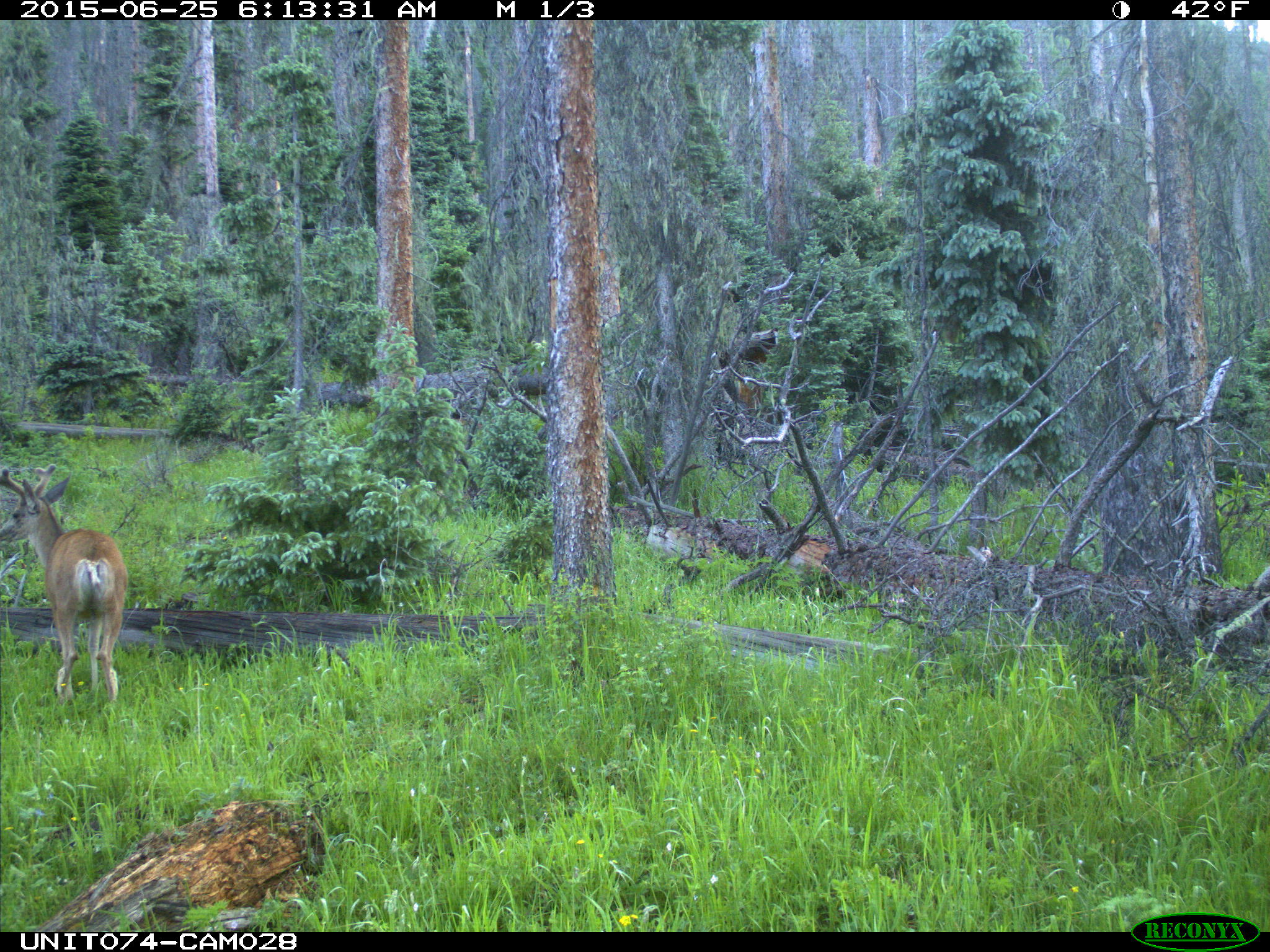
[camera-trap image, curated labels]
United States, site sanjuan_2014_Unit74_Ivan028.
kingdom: Animalia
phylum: Chordata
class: Mammalia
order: Artiodactyla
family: Cervidae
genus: Odocoileus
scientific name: Odocoileus hemionus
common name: mule deer